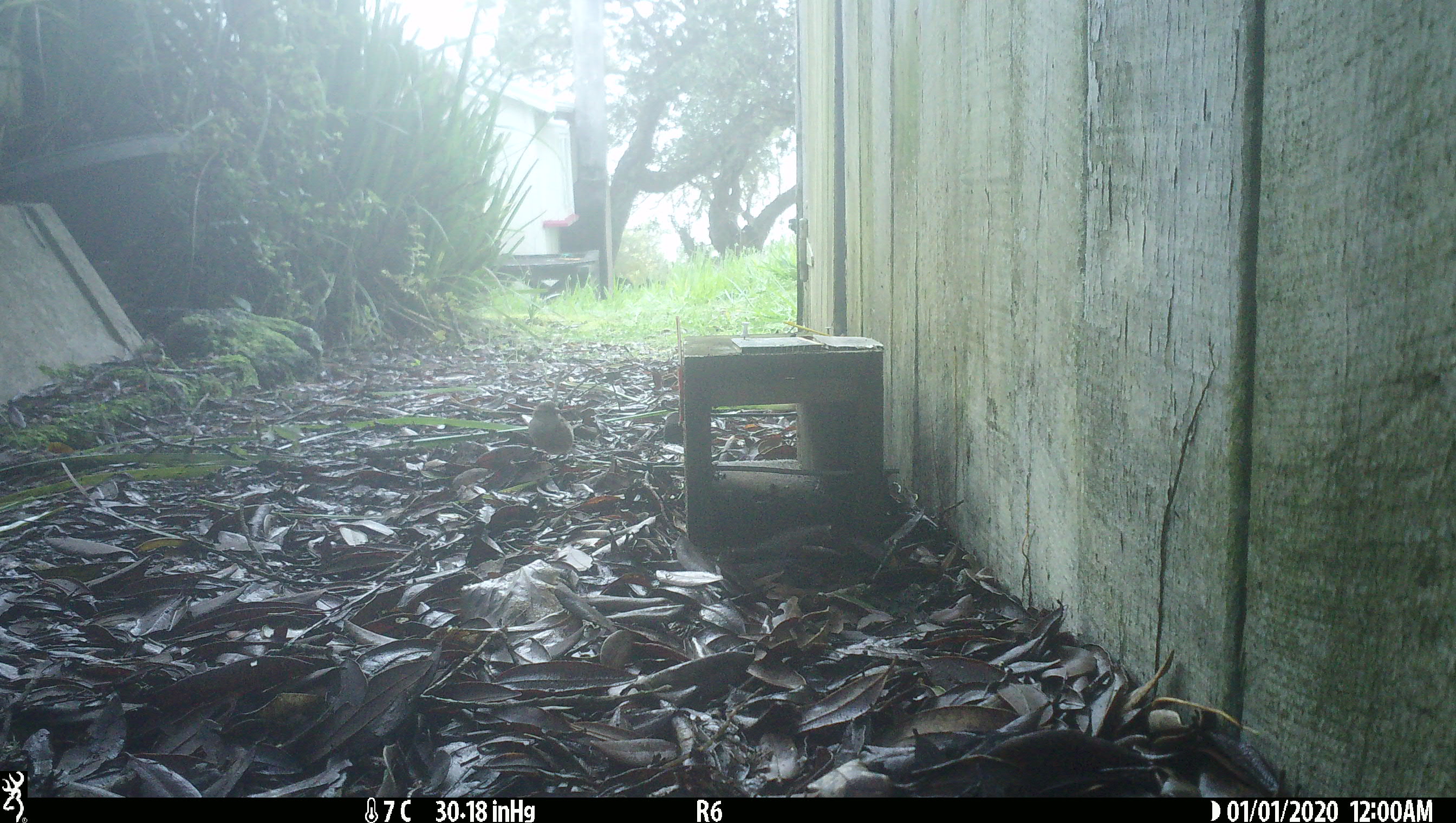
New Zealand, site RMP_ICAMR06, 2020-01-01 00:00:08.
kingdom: Animalia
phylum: Chordata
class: Aves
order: Passeriformes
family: Passeridae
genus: Passer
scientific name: Passer domesticus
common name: house sparrow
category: sparrow